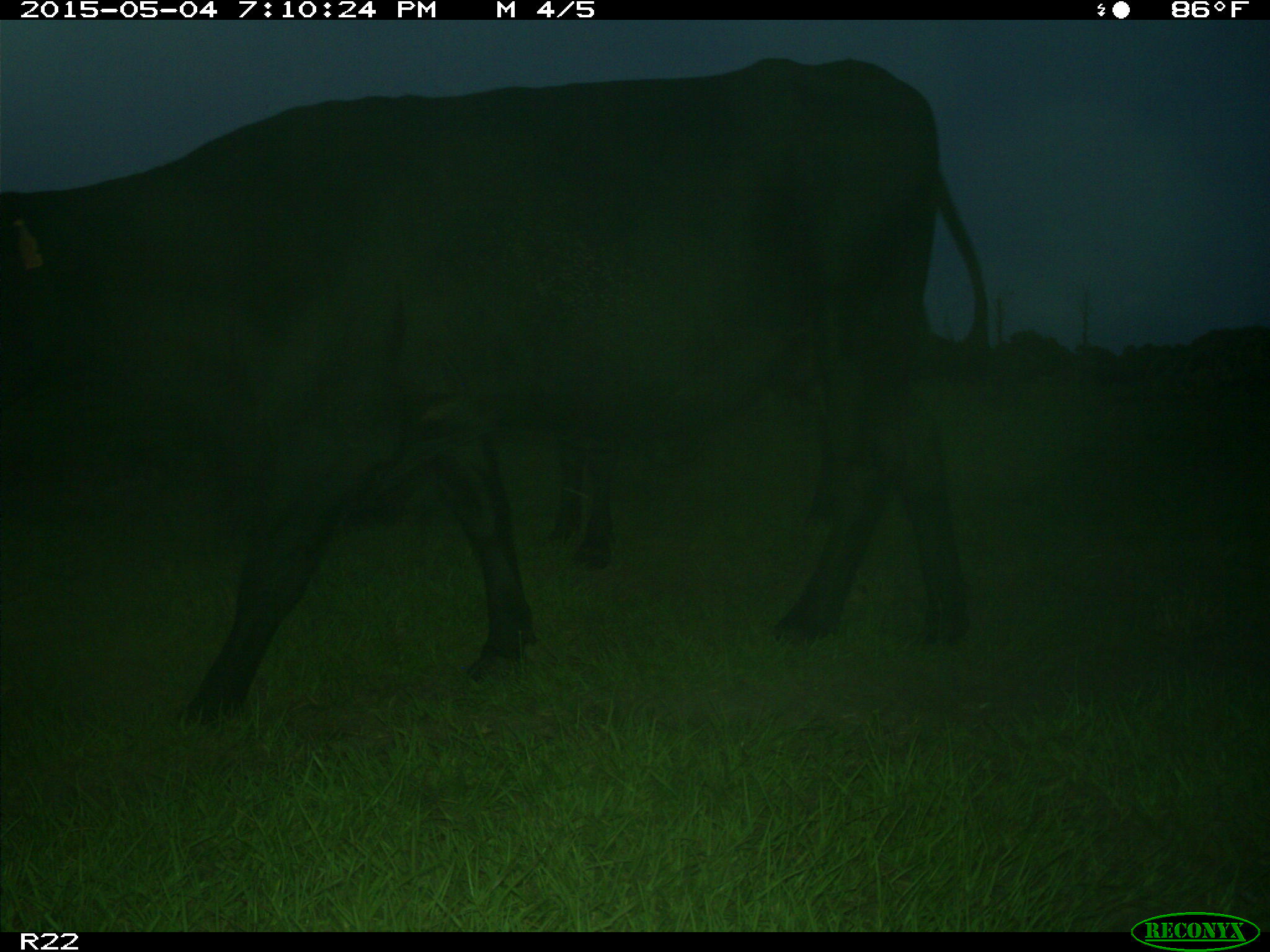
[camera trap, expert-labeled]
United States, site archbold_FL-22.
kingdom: Animalia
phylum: Chordata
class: Mammalia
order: Artiodactyla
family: Bovidae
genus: Bos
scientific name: Bos taurus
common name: domestic cow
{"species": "Bos taurus (domestic cow)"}